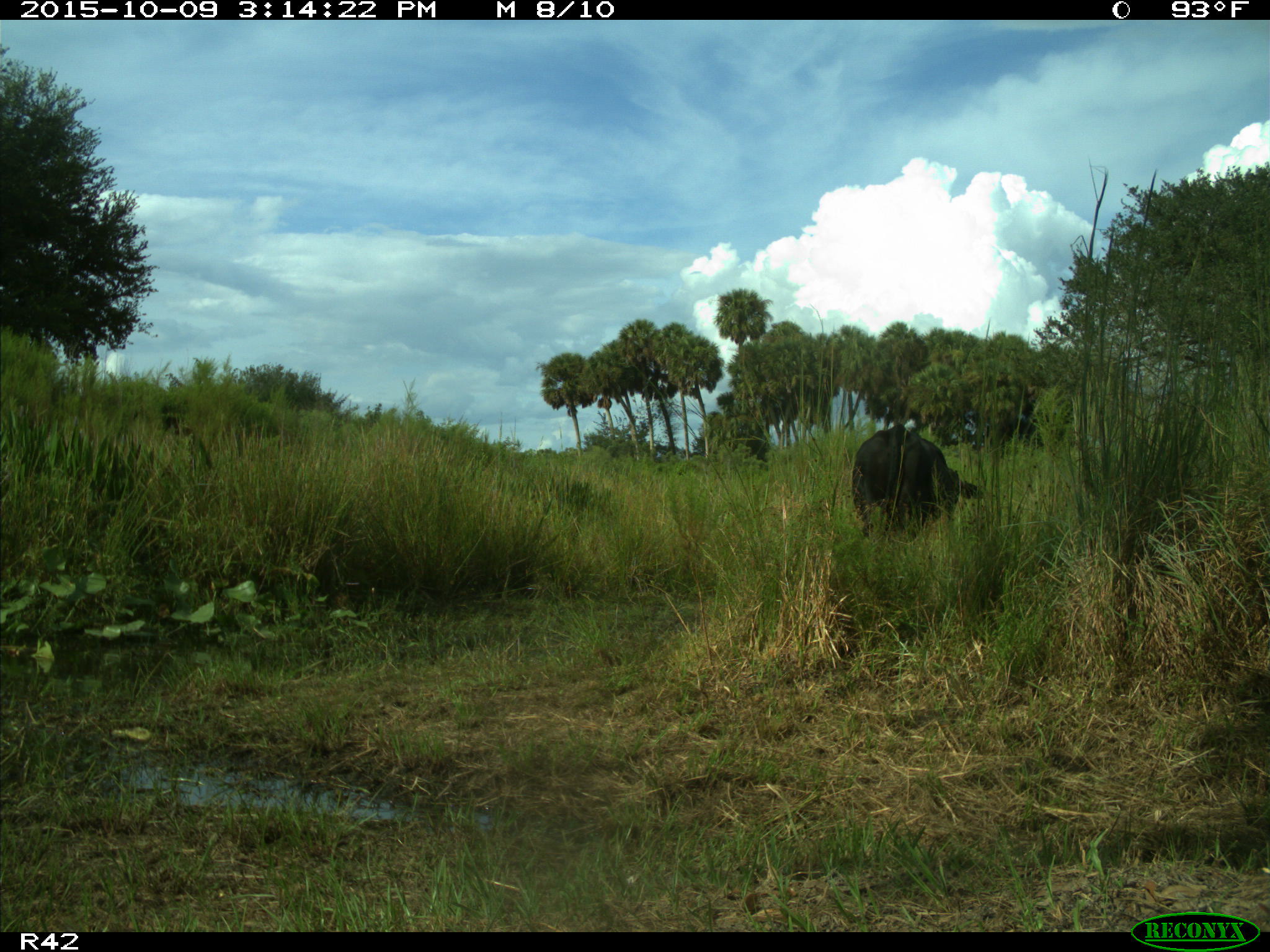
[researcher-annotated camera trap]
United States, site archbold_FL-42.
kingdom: Animalia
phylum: Chordata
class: Mammalia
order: Artiodactyla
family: Bovidae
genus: Bos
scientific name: Bos taurus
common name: domestic cow